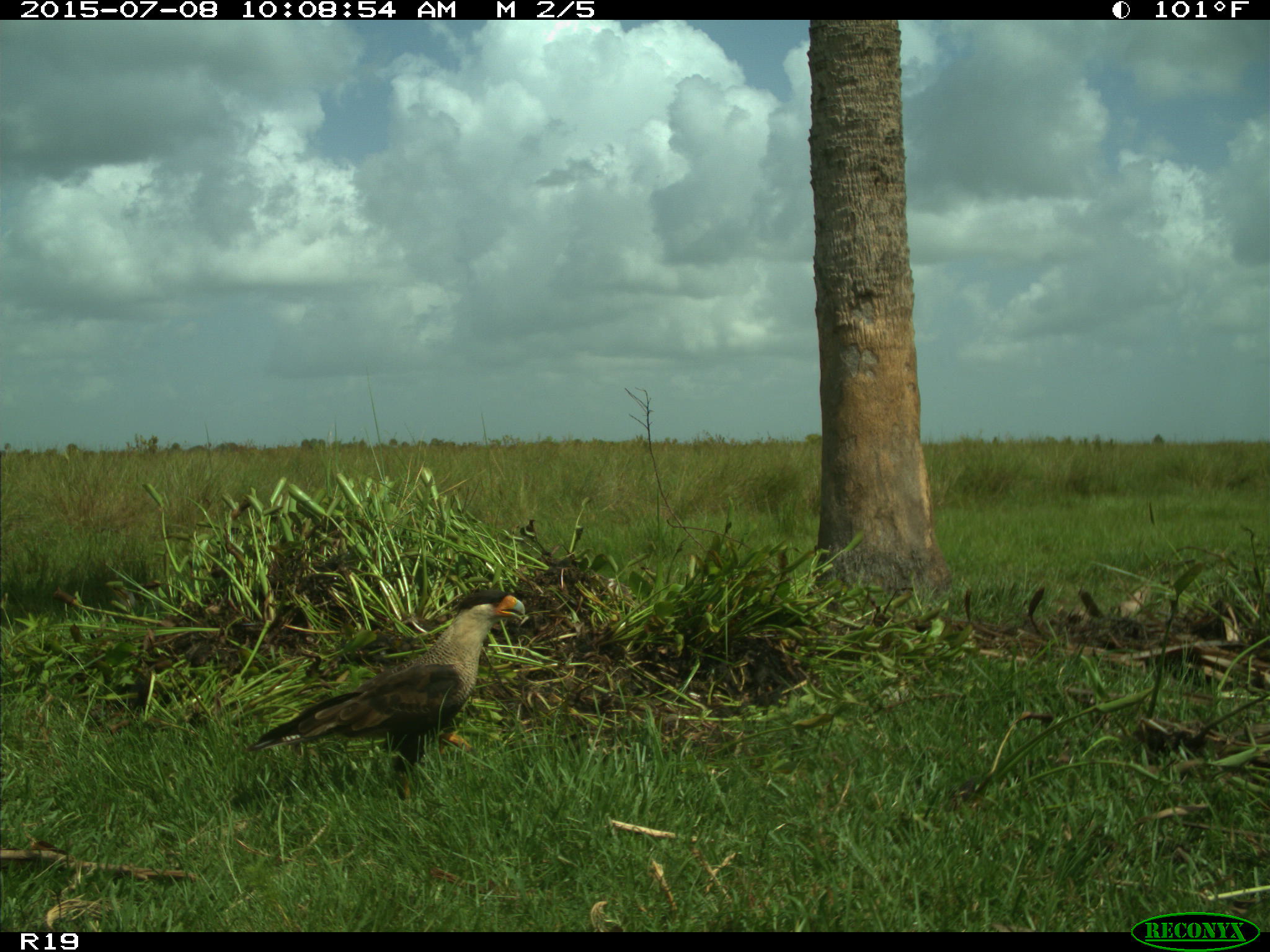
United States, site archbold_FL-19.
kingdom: Animalia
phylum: Chordata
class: Aves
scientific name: Aves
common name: birds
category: unidentified bird